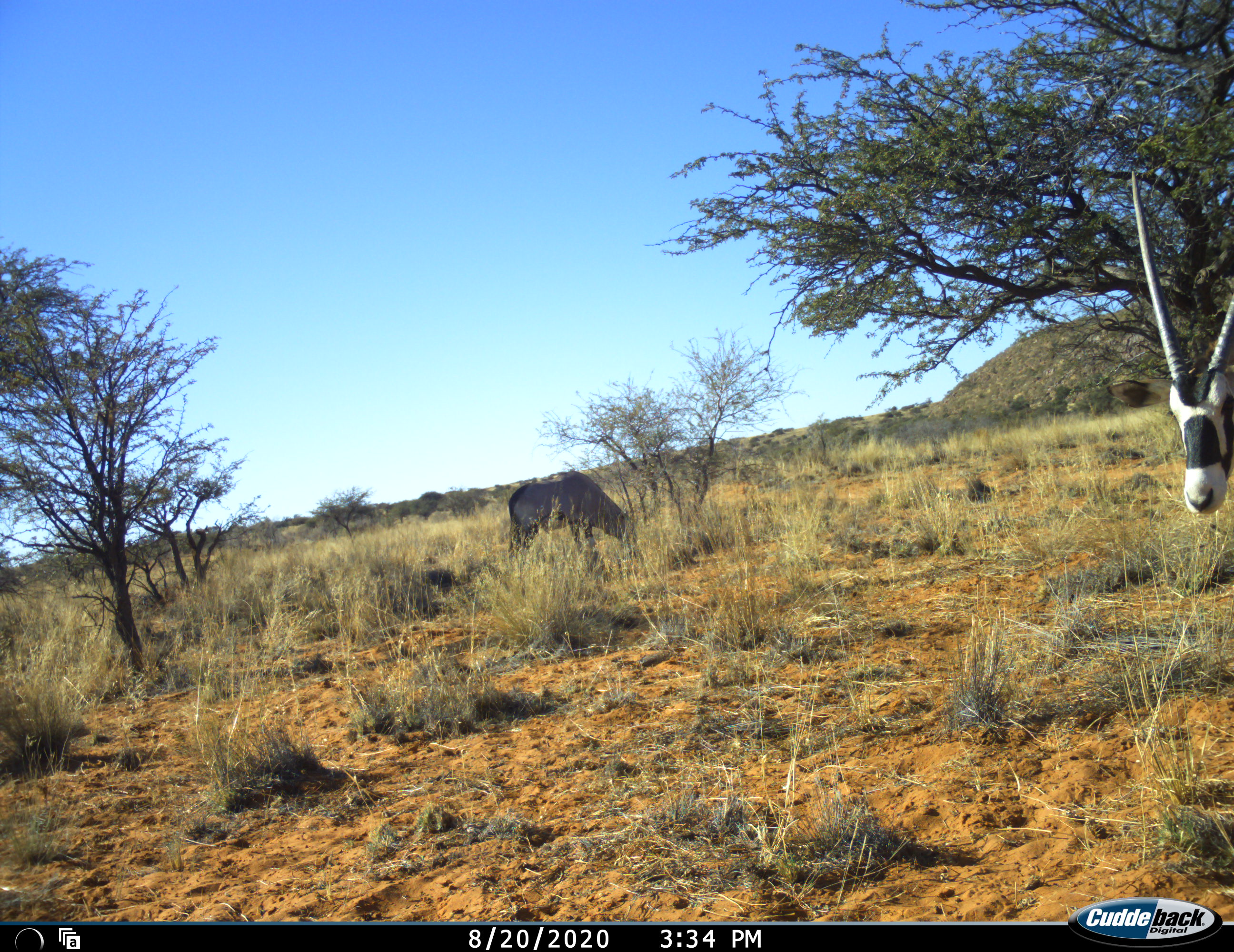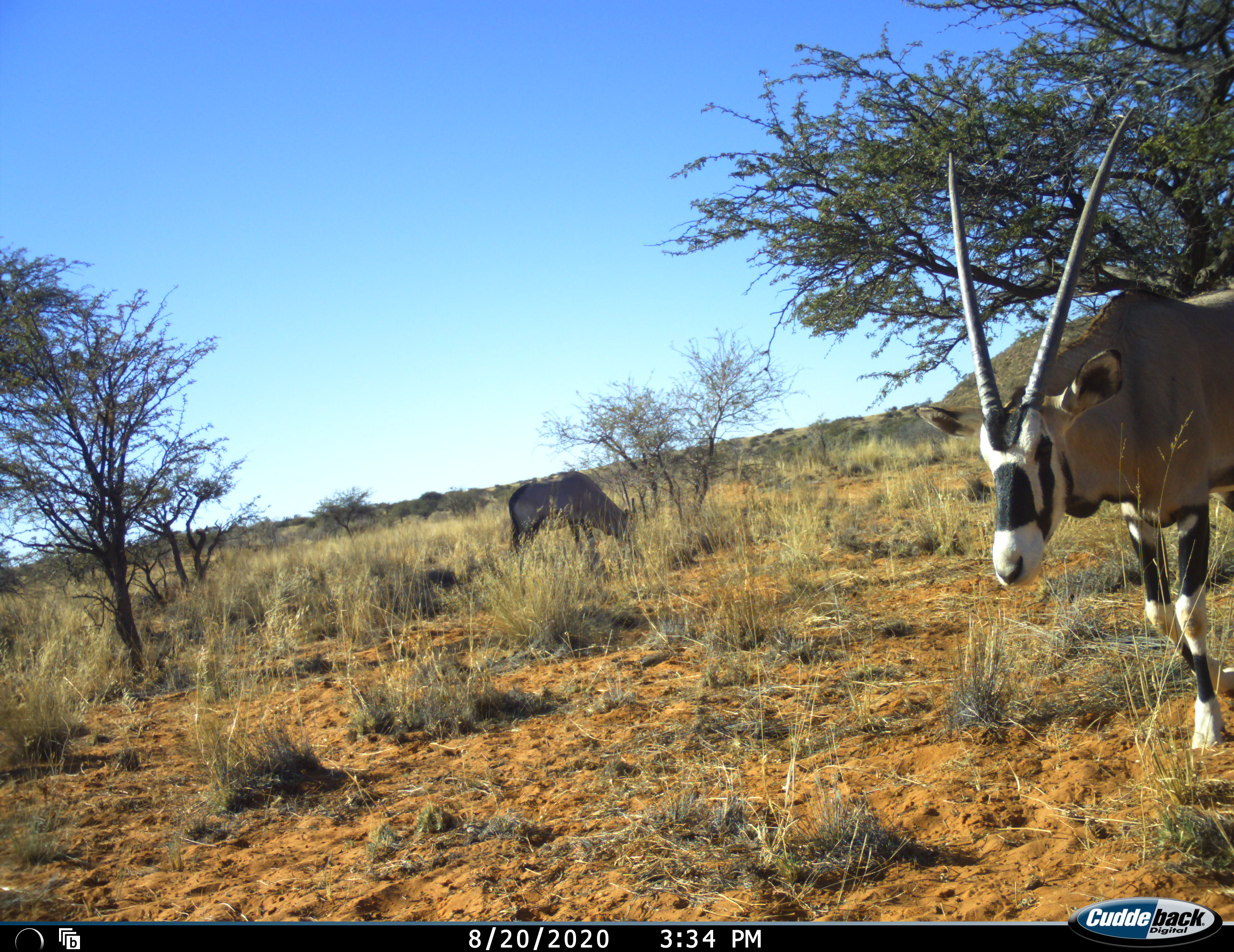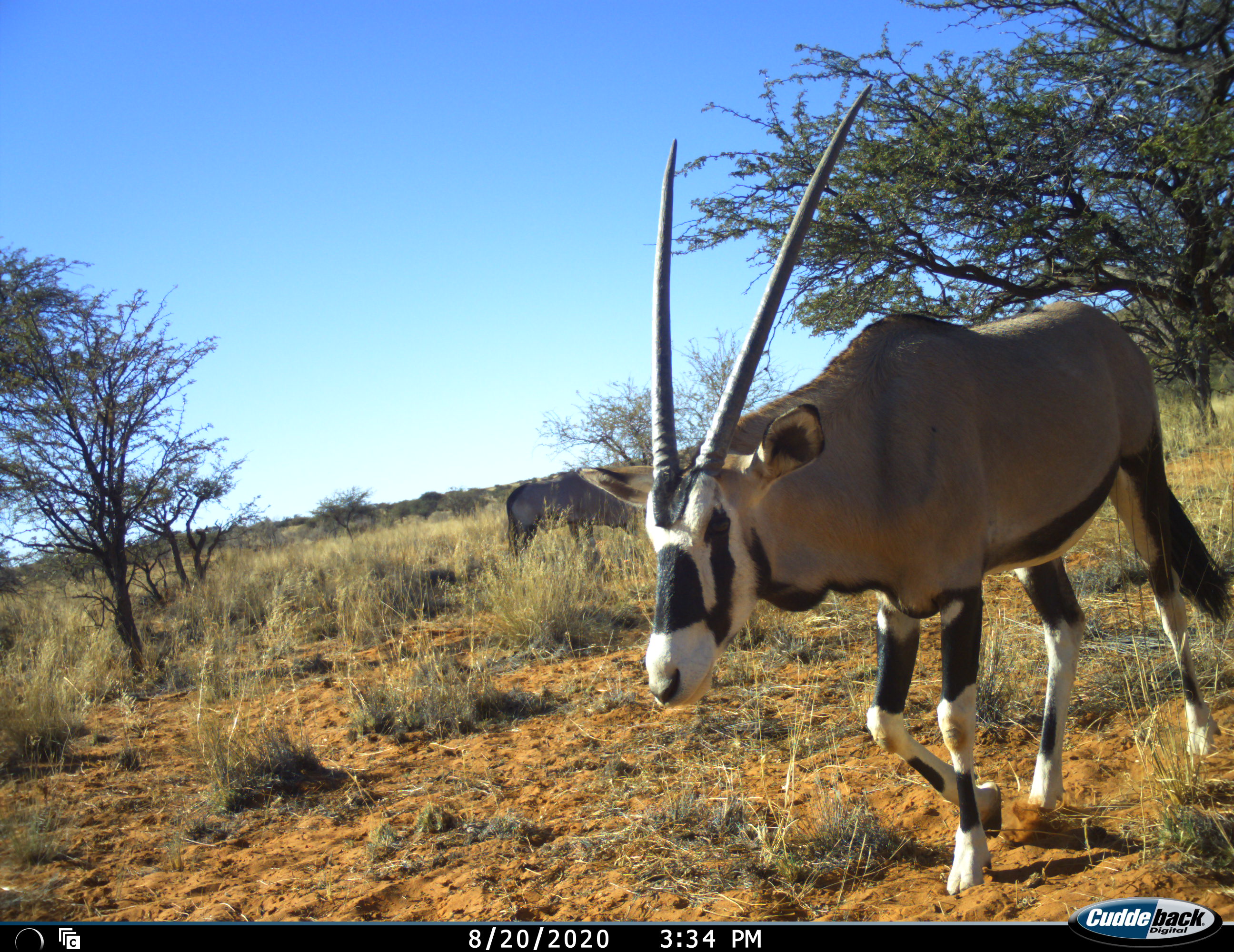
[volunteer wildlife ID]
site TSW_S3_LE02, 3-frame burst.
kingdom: Animalia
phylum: Chordata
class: Mammalia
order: Artiodactyla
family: Bovidae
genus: Oryx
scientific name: Oryx gazella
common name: gemsbok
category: oryx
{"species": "oryx (gemsbok) (Oryx gazella)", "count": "2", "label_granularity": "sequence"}